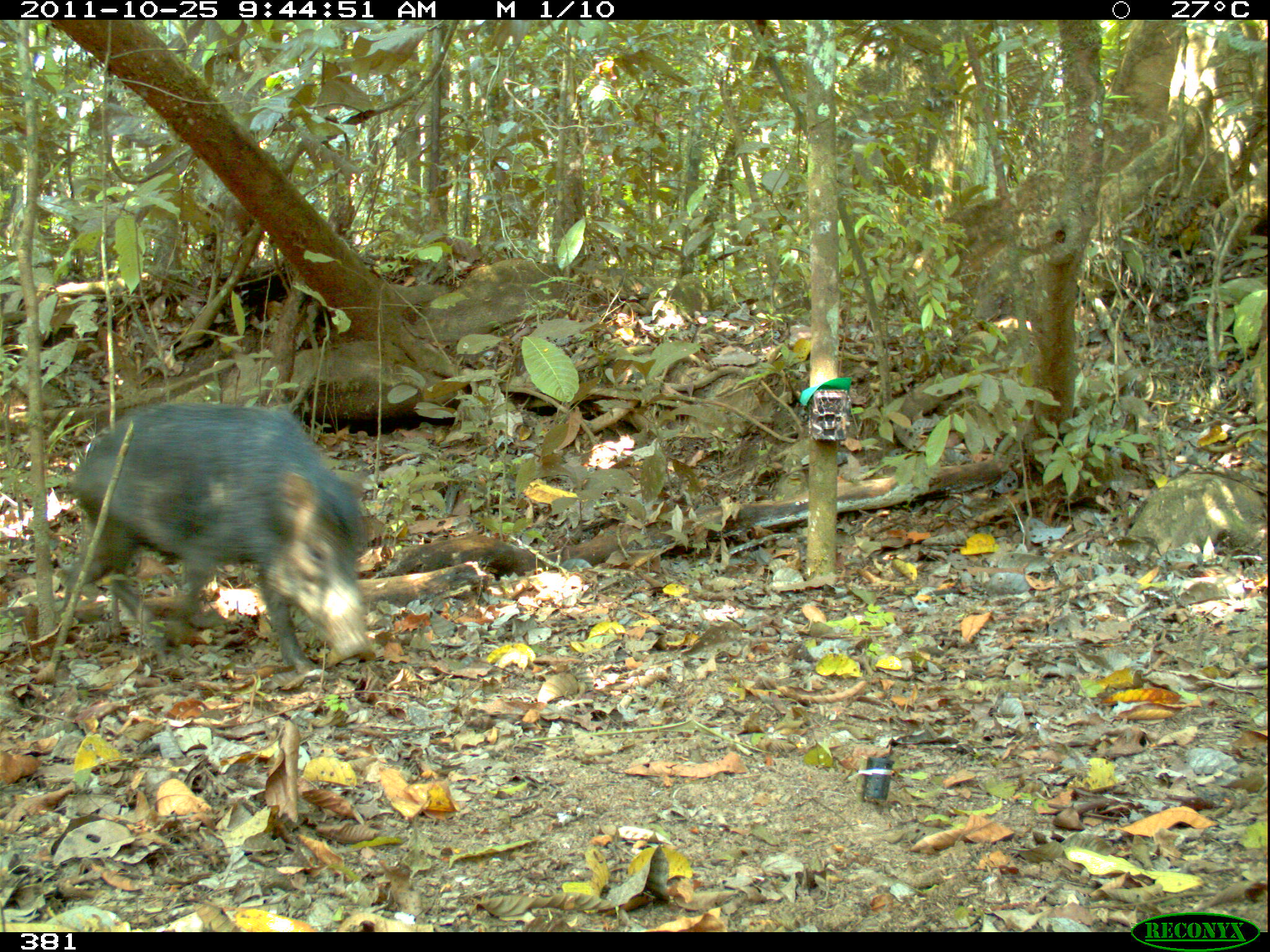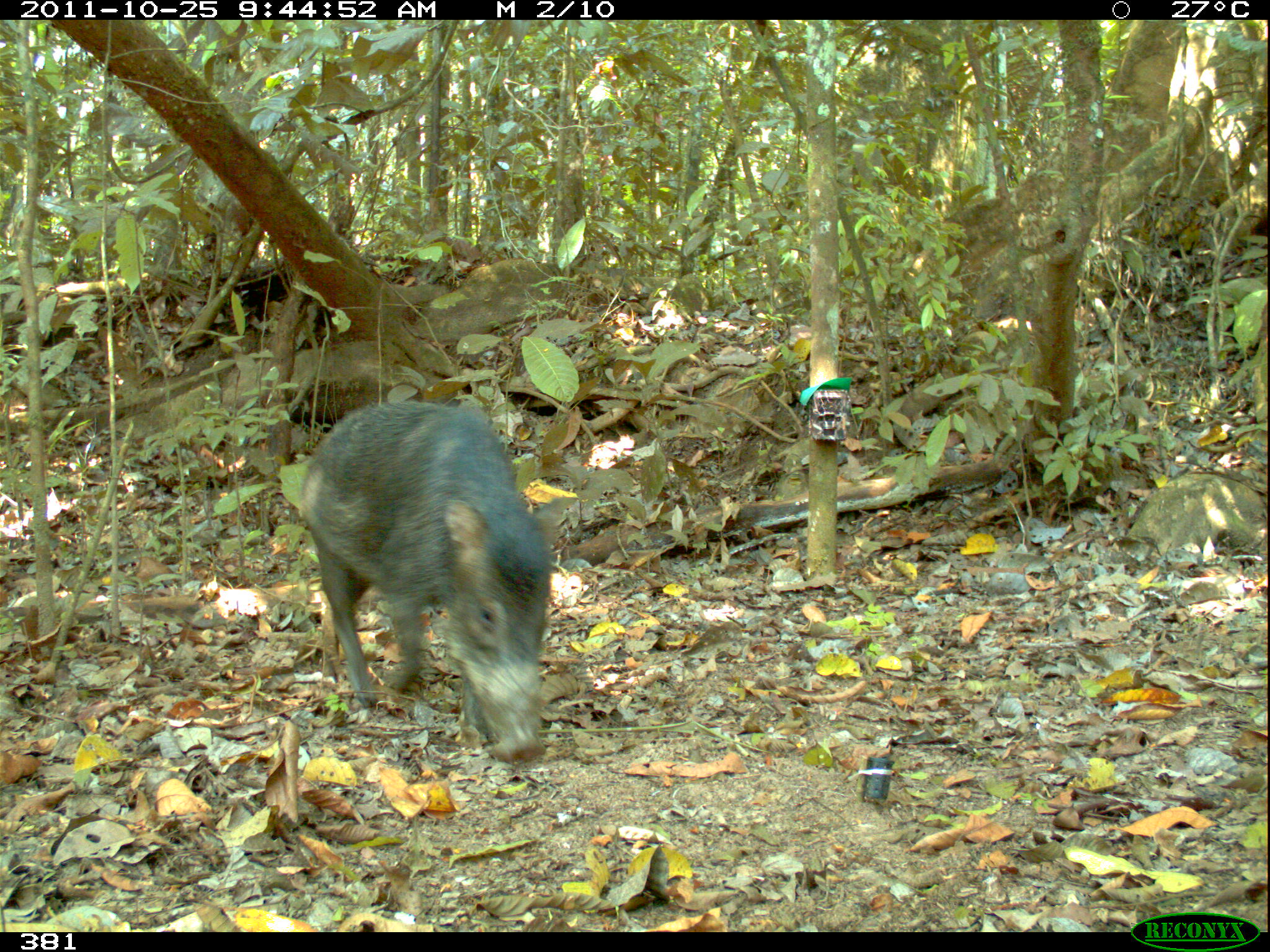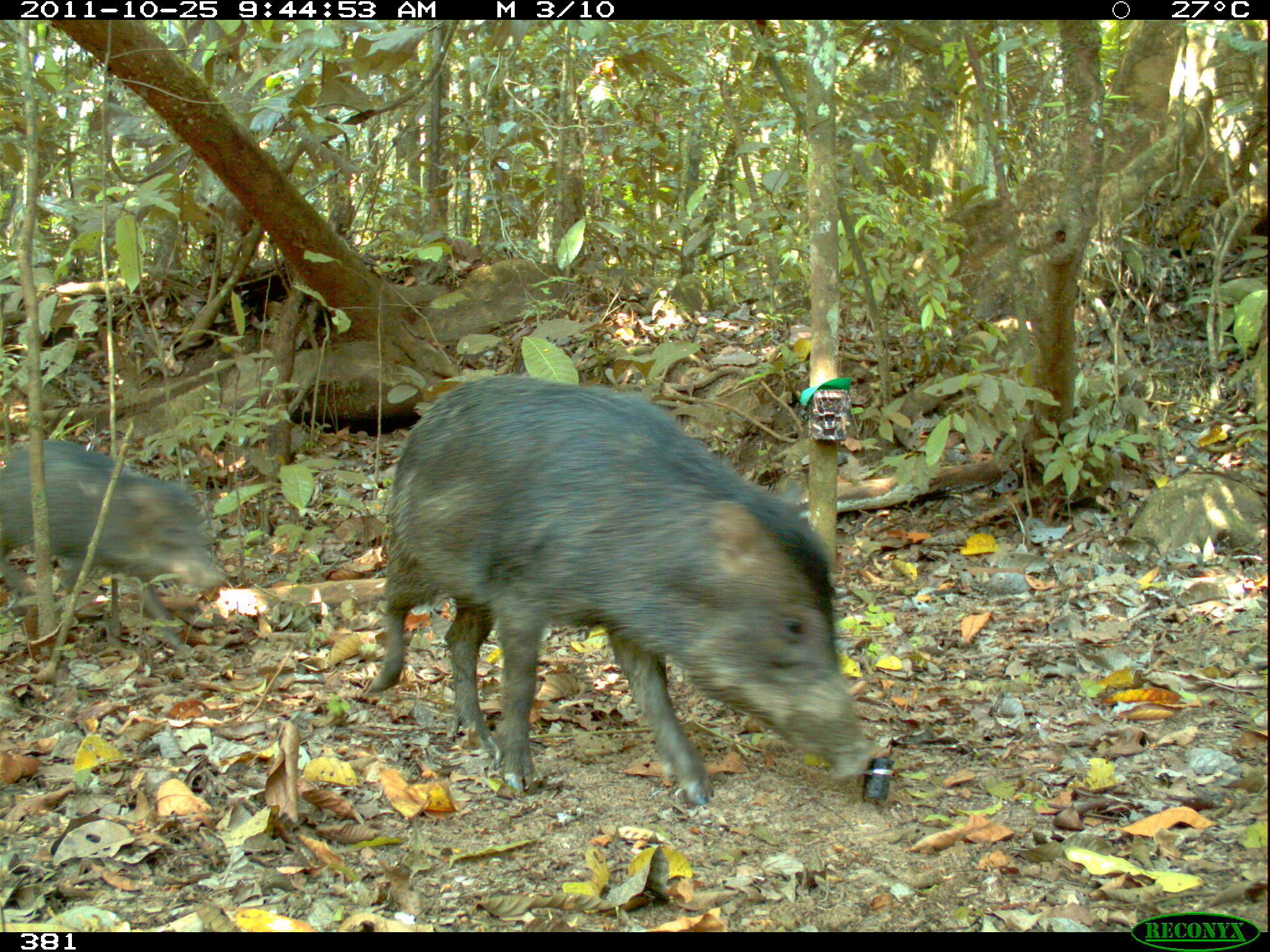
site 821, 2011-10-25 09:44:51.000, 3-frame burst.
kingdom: Animalia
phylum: Chordata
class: Mammalia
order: Artiodactyla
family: Tayassuidae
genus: Tayassu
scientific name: Tayassu pecari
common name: white-lipped peccary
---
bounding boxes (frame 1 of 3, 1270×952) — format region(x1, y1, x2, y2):
tayassu pecari: region(49, 401, 376, 667)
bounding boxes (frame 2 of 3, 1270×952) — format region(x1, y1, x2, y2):
tayassu pecari: region(298, 400, 563, 761)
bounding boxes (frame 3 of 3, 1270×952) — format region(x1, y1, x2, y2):
tayassu pecari: region(365, 374, 872, 805); region(0, 437, 224, 651)